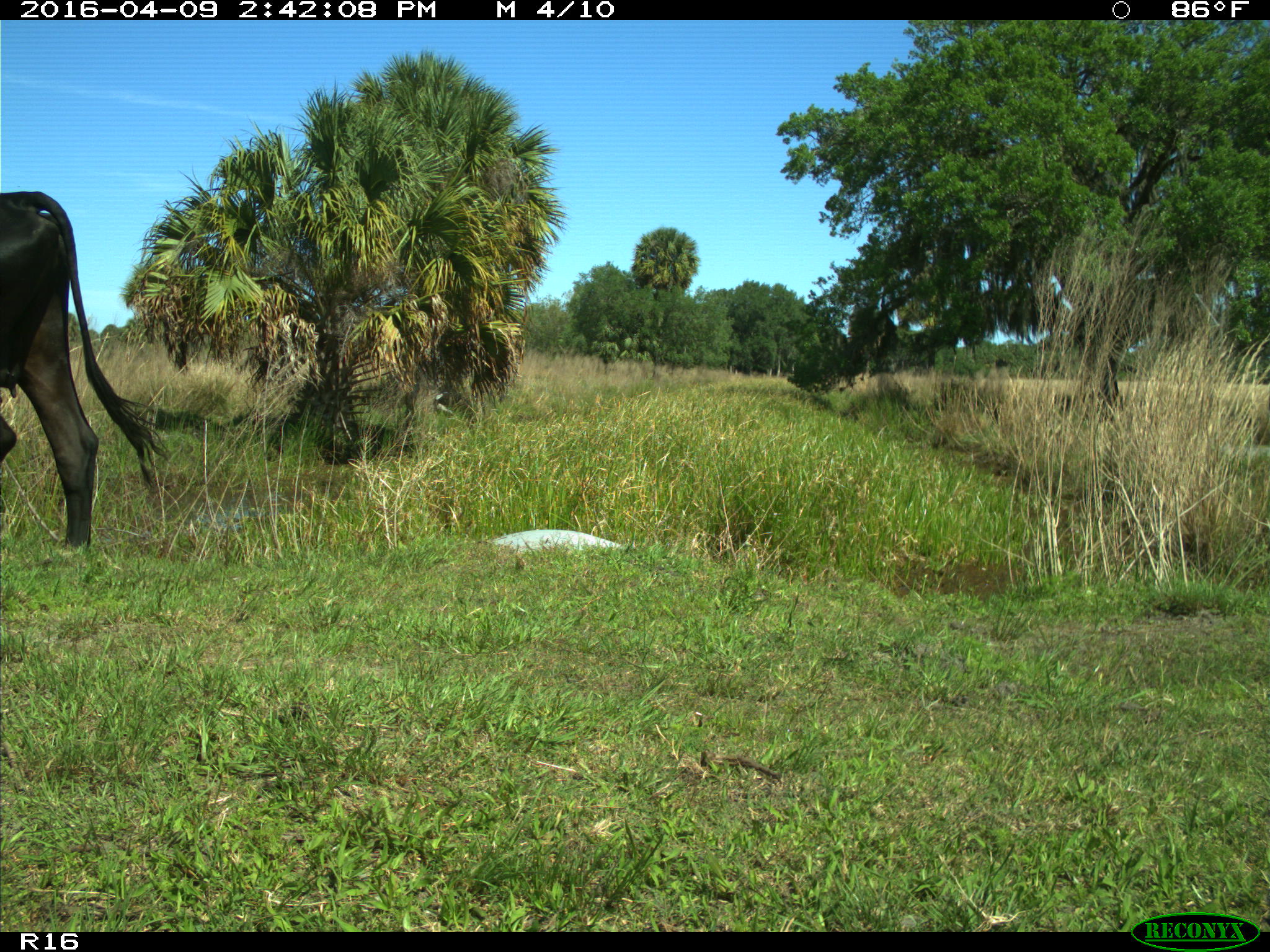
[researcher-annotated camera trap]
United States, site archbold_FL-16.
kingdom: Animalia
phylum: Chordata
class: Mammalia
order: Artiodactyla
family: Bovidae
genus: Bos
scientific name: Bos taurus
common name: domestic cow